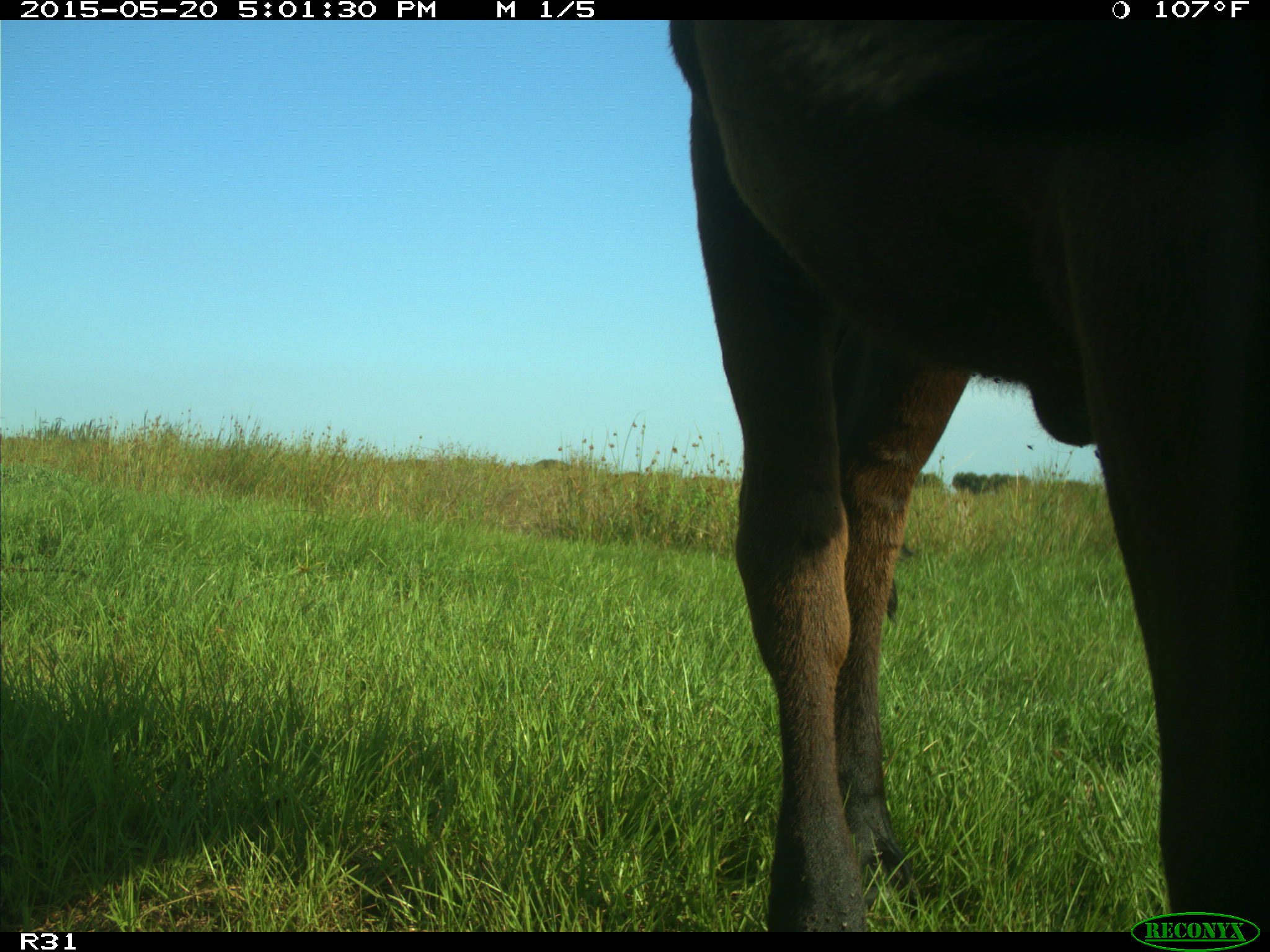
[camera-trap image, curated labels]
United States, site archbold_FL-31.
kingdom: Animalia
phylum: Chordata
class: Mammalia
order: Artiodactyla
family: Bovidae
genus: Bos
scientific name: Bos taurus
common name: domestic cow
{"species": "Bos taurus (domestic cow)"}